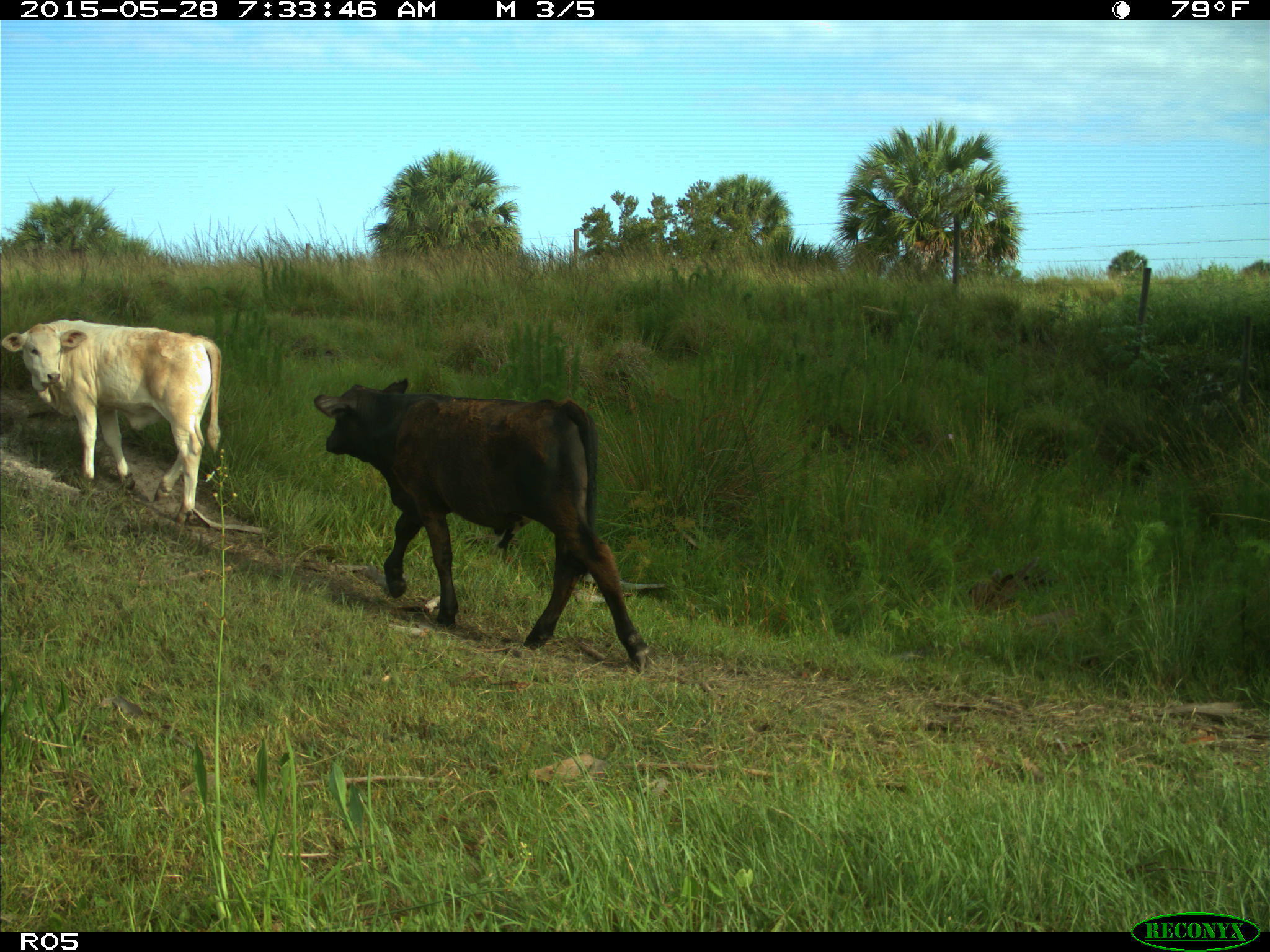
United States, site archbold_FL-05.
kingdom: Animalia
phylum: Chordata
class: Mammalia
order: Artiodactyla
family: Bovidae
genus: Bos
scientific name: Bos taurus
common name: domestic cow